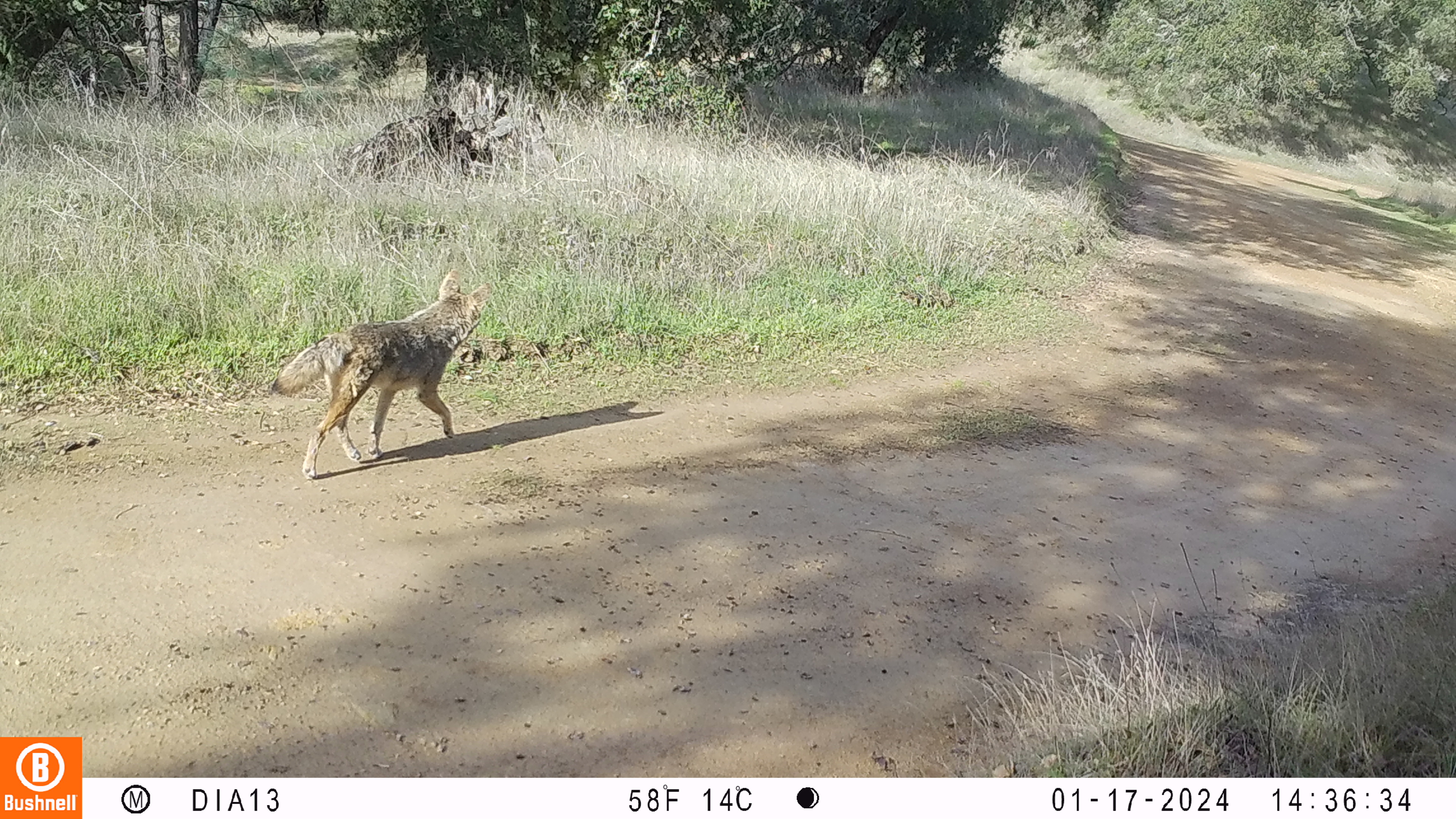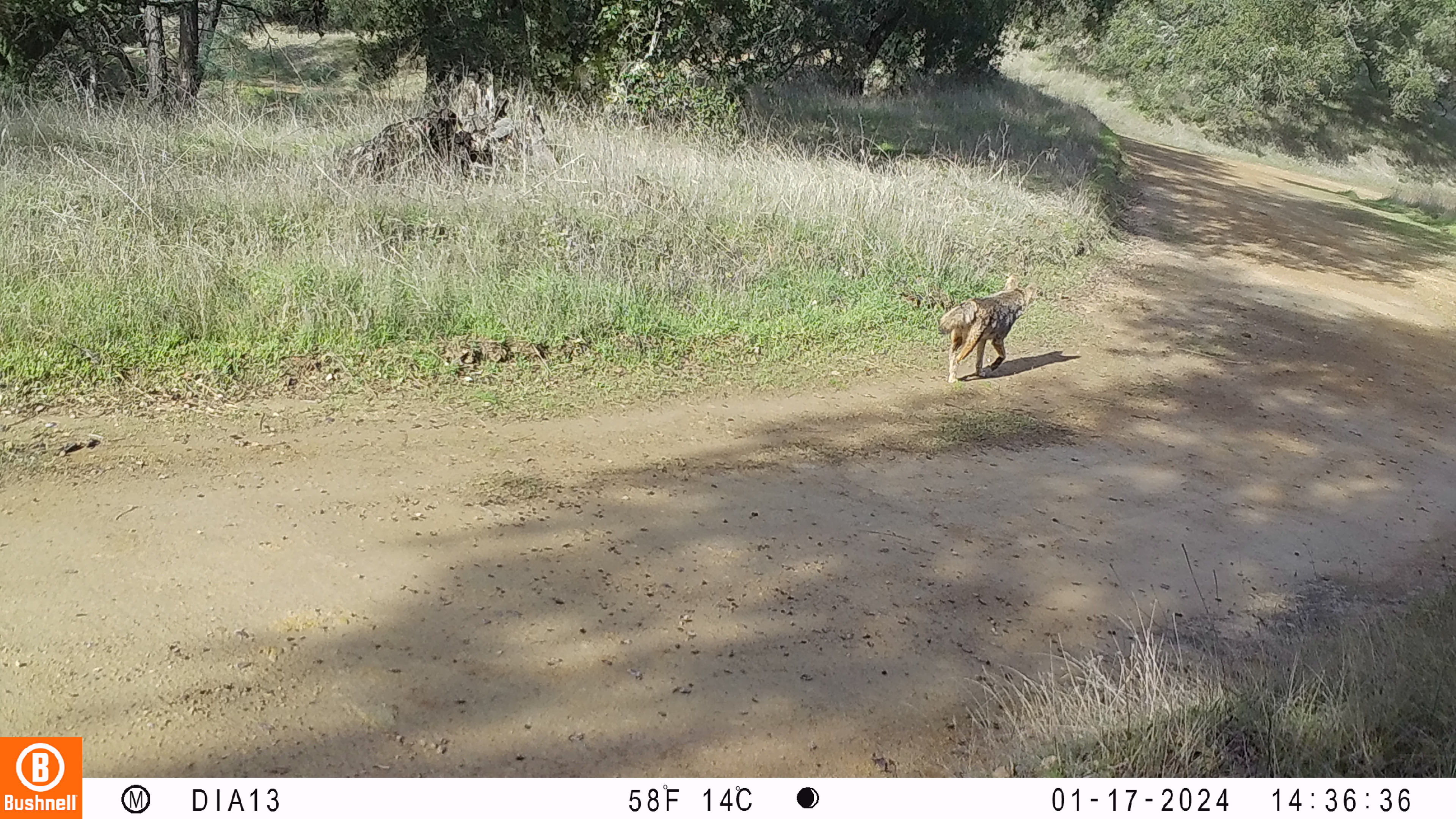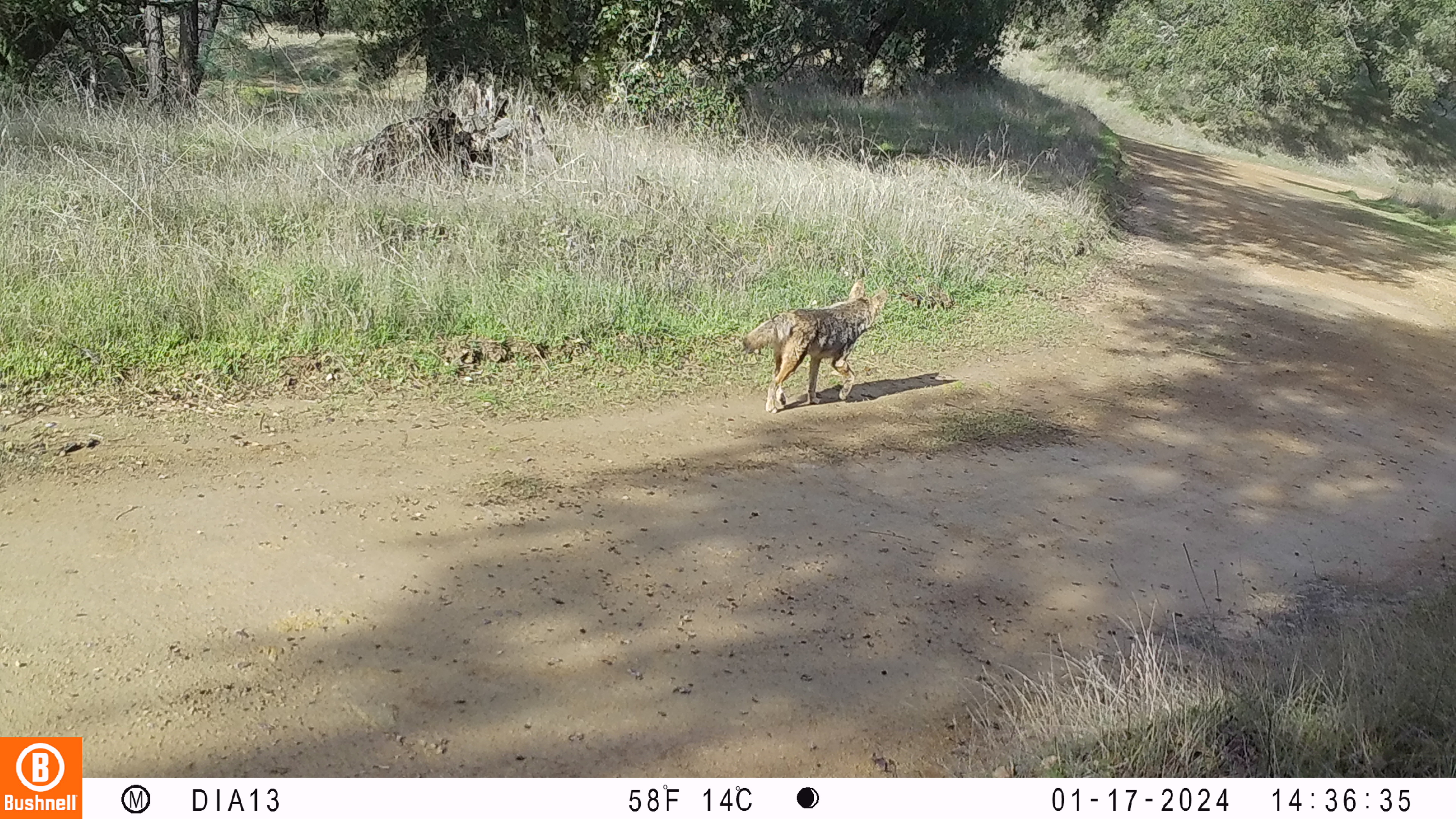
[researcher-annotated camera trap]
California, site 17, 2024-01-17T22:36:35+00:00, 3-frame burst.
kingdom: Animalia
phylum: Chordata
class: Mammalia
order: Carnivora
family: Canidae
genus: Canis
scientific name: Canis latrans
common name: coyote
Coyote (Canis latrans).